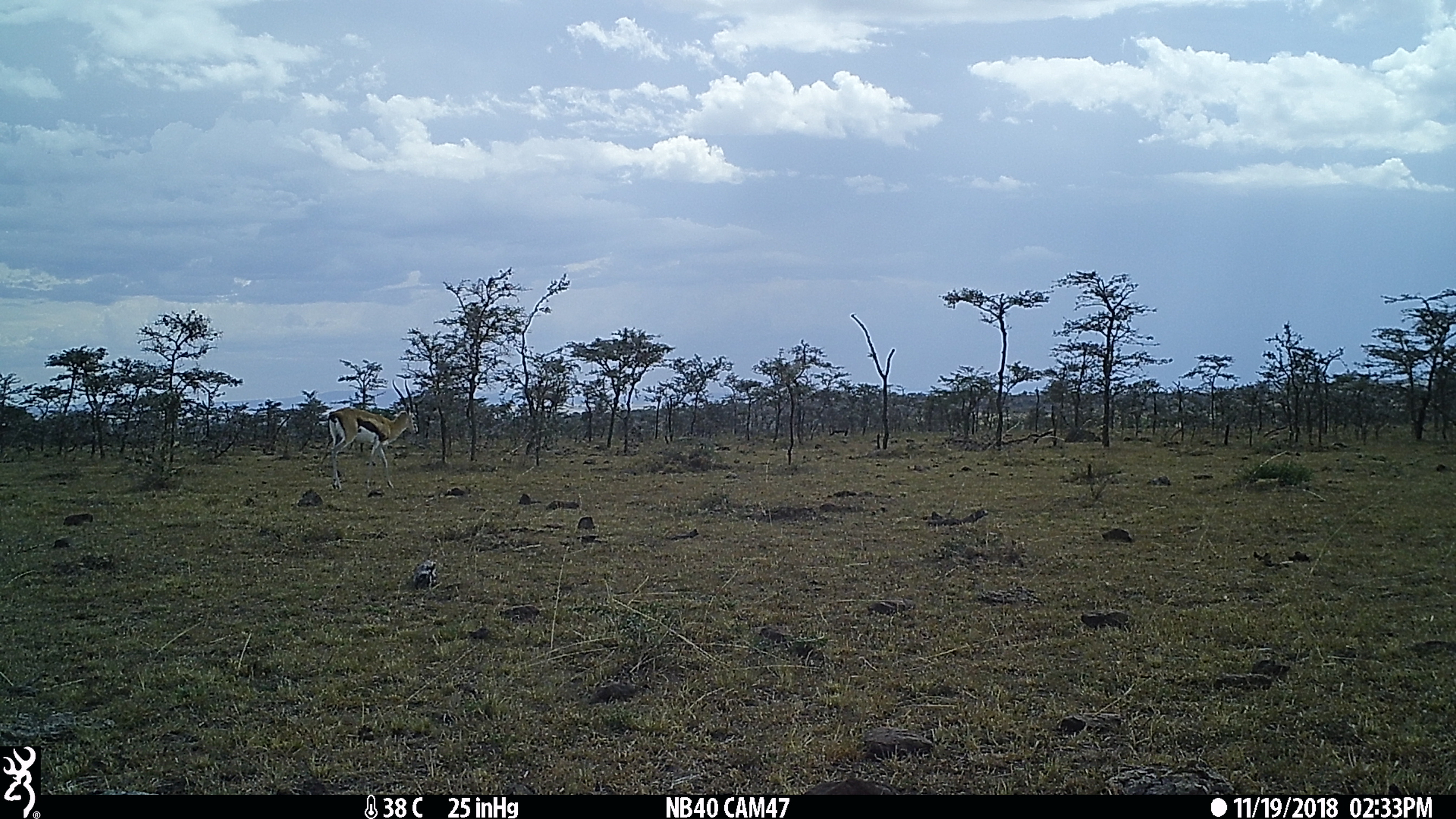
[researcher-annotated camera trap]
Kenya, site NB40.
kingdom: Animalia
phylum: Chordata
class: Mammalia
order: Artiodactyla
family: Bovidae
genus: Eudorcas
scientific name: Eudorcas thomsonii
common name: thomon's gazelle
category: gazelle thomsons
Gazelle thomsons (thomon's gazelle) (Eudorcas thomsonii).